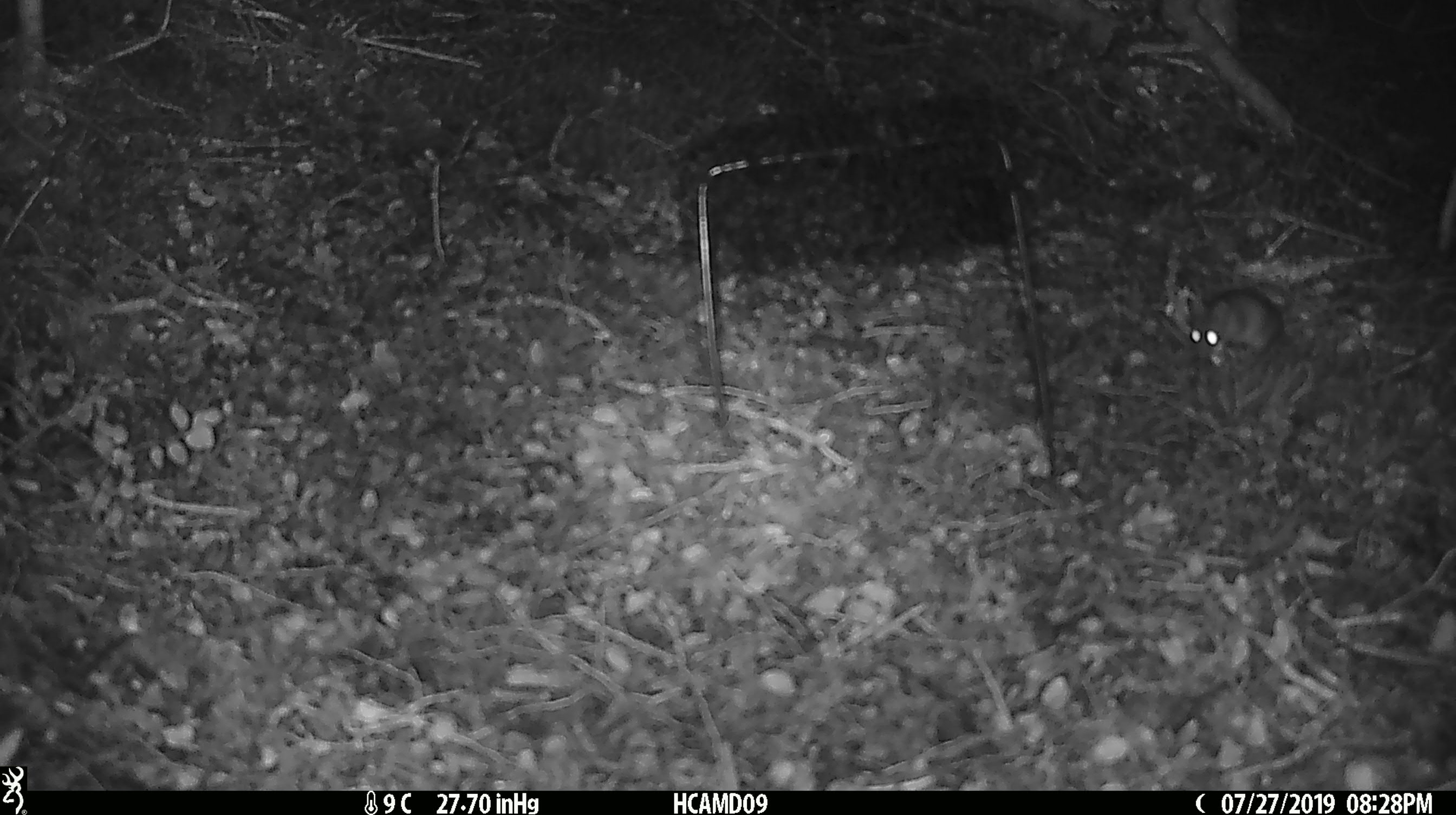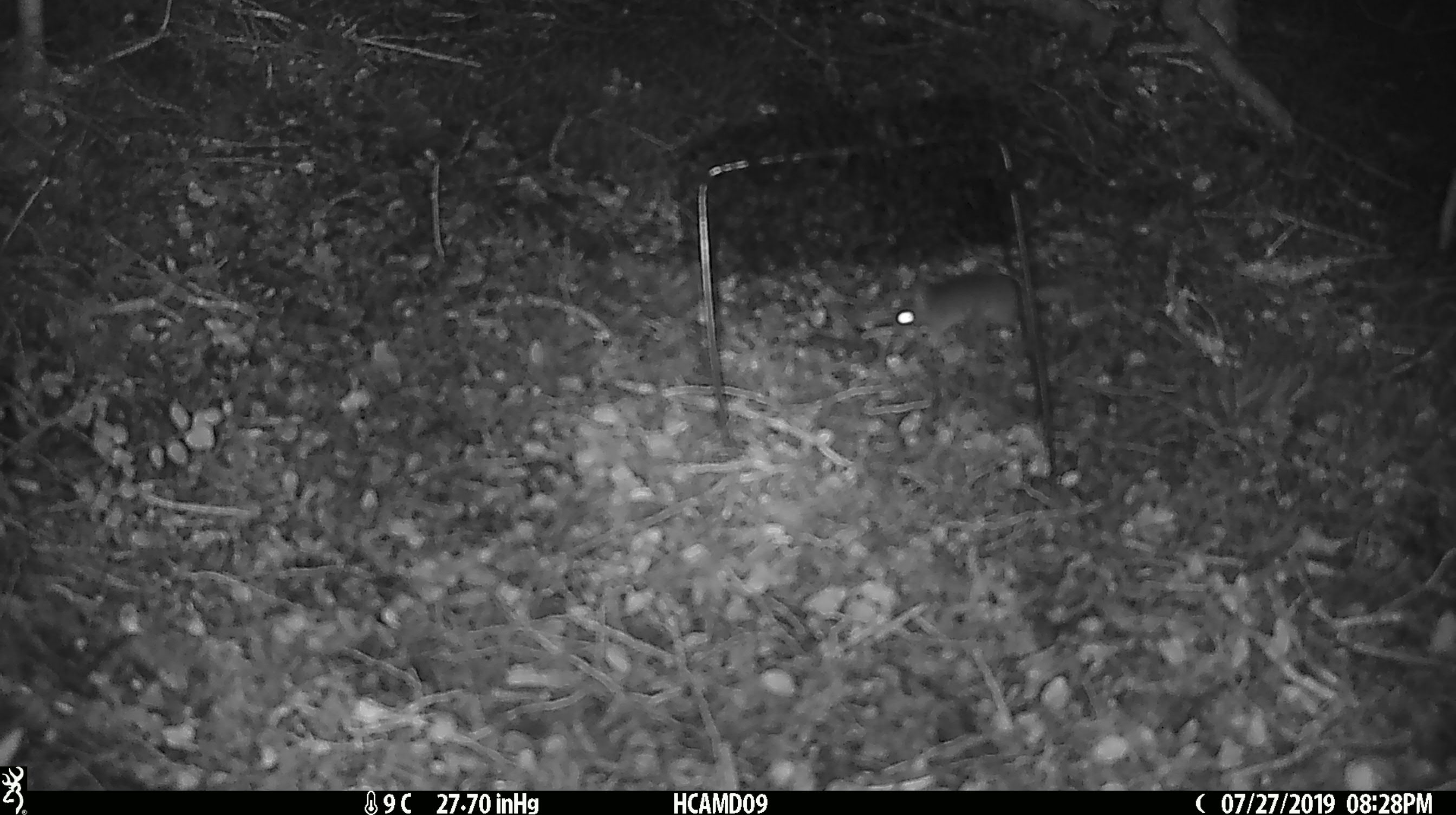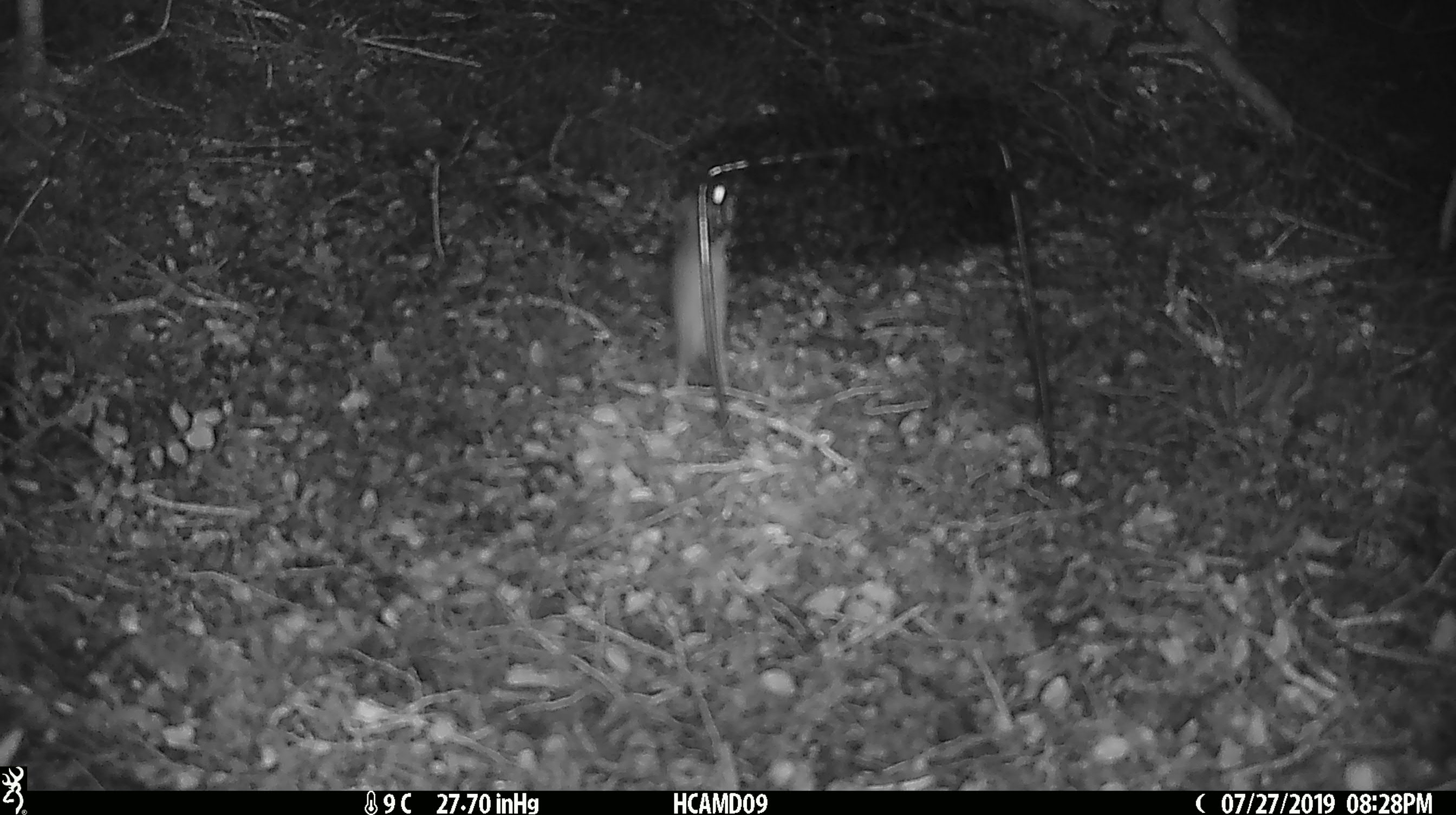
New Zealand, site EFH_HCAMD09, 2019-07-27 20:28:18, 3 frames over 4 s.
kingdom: Animalia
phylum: Chordata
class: Mammalia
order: Rodentia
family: Muridae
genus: Mus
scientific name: Mus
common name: mouse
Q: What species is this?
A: Mouse (Mus).